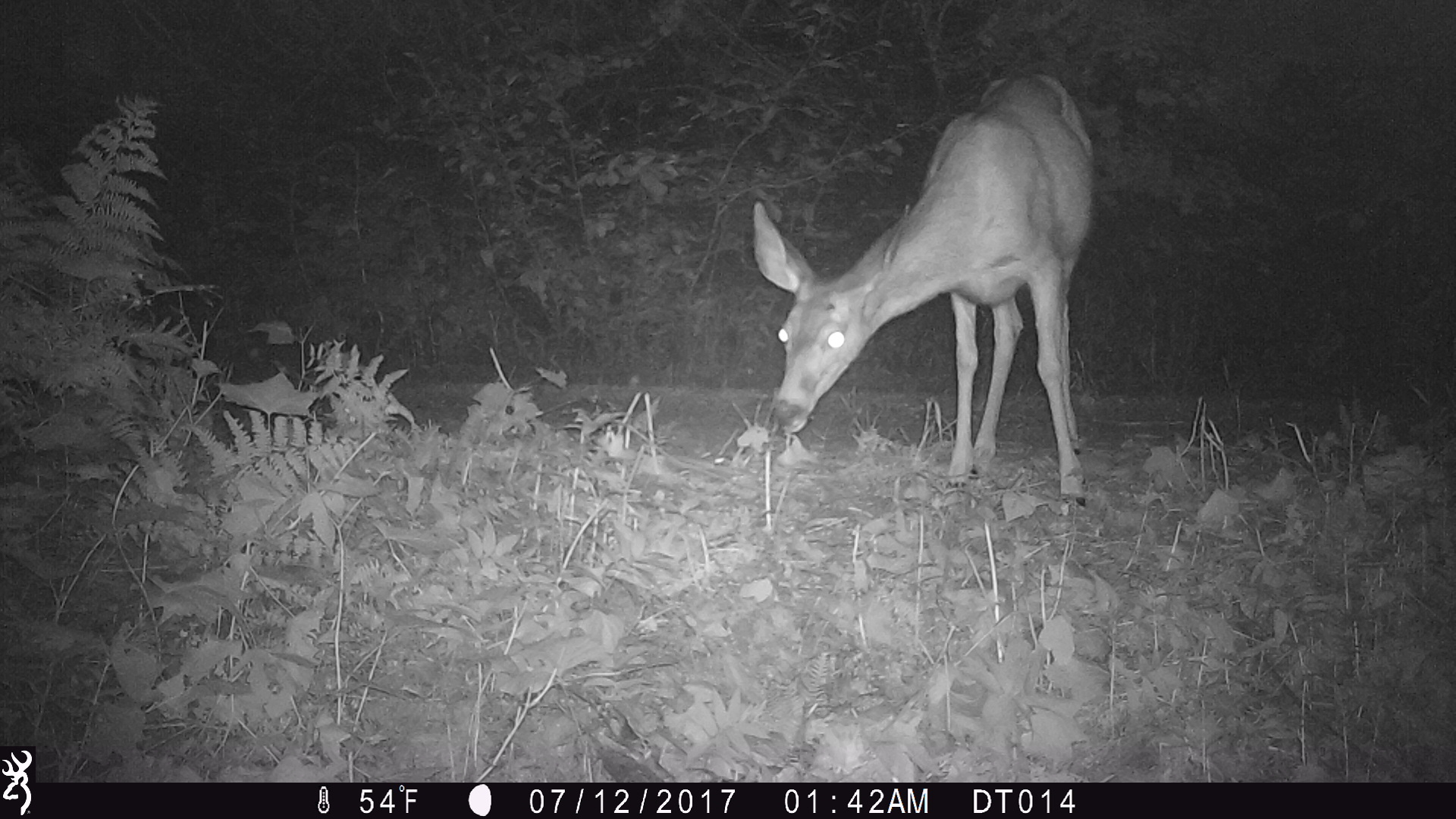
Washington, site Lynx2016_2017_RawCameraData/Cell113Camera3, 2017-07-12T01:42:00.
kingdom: Animalia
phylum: Chordata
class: Mammalia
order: Artiodactyla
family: Cervidae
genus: Odocoileus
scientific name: Odocoileus hemionus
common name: mule deer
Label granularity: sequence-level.